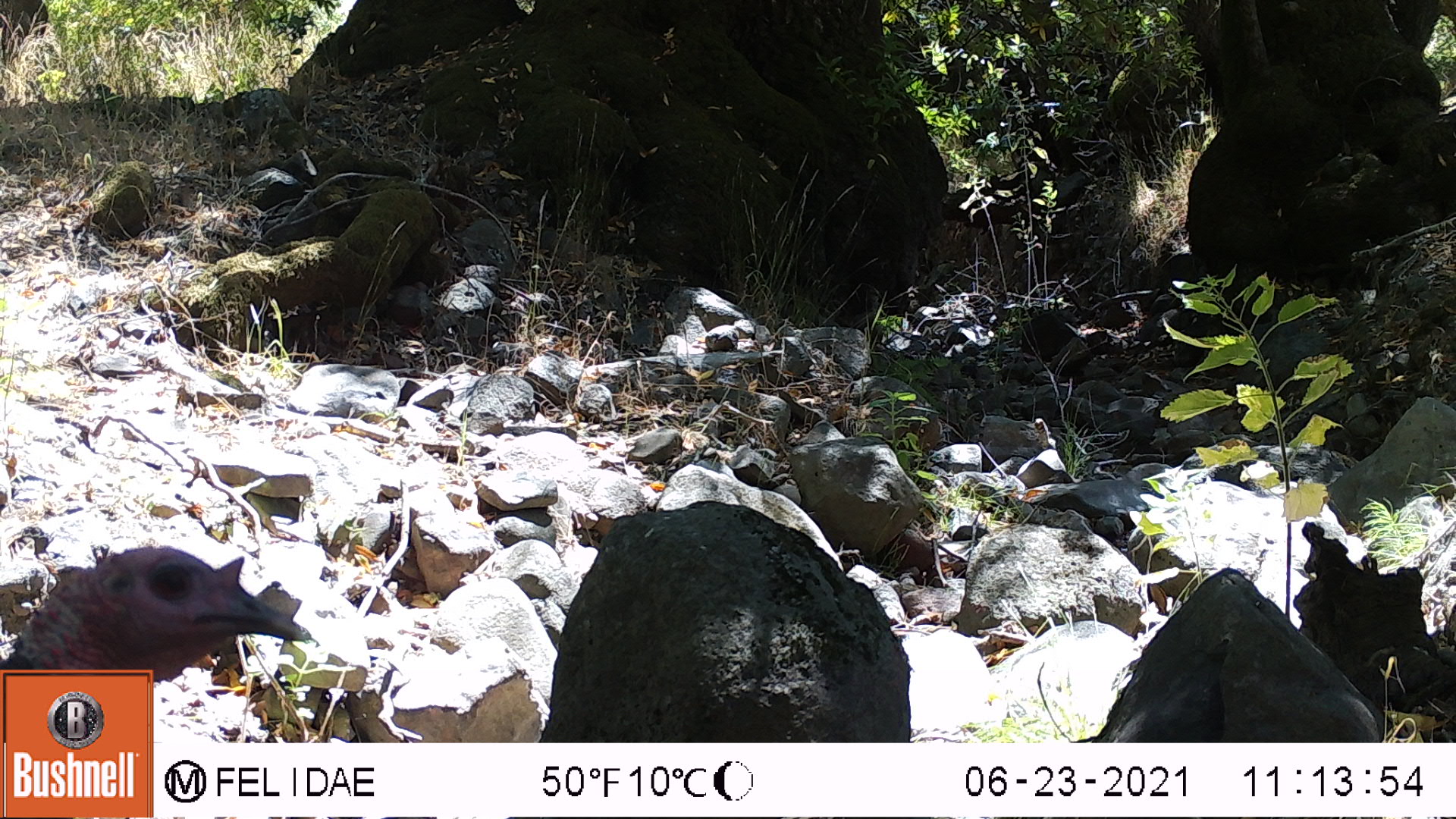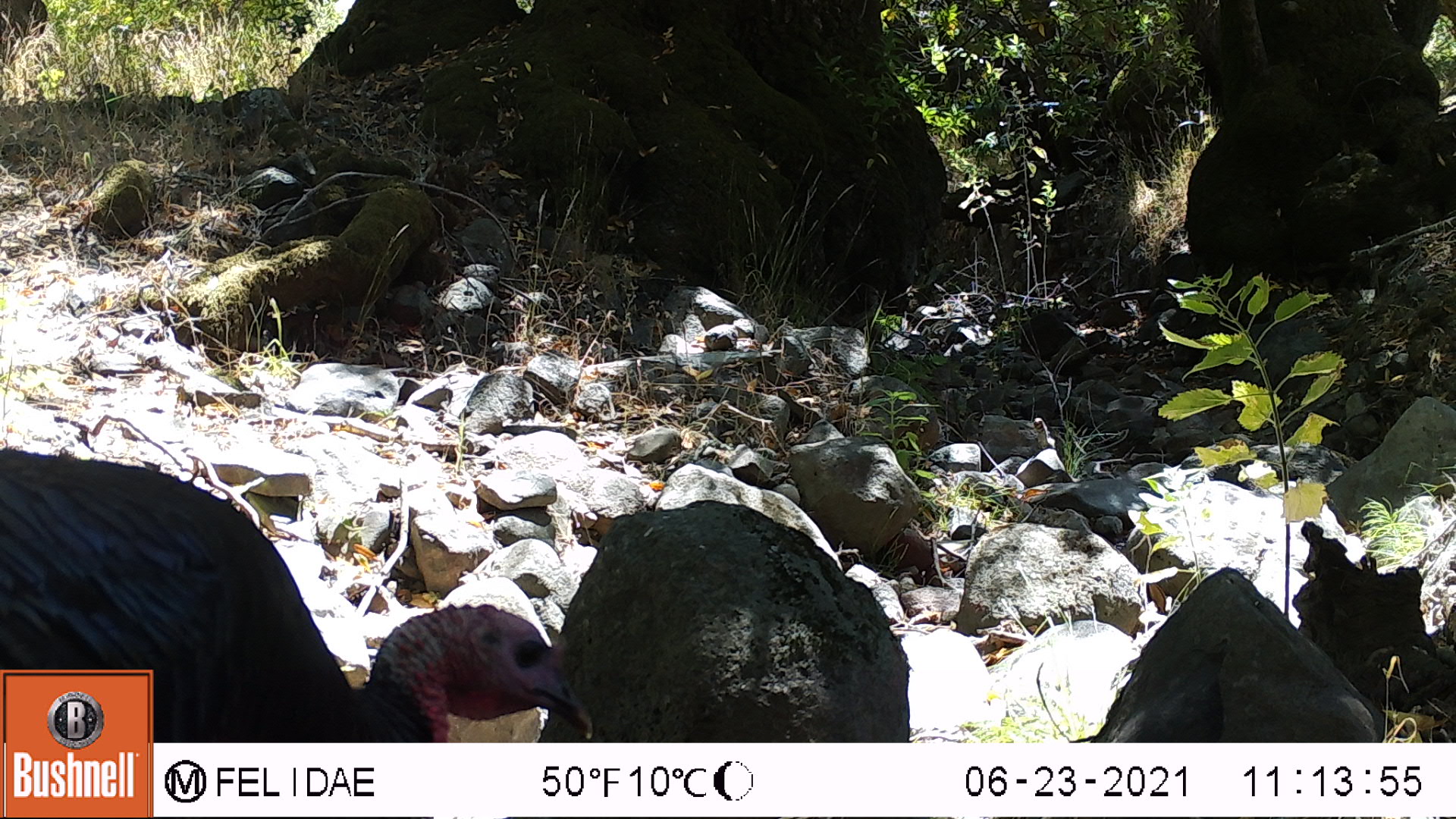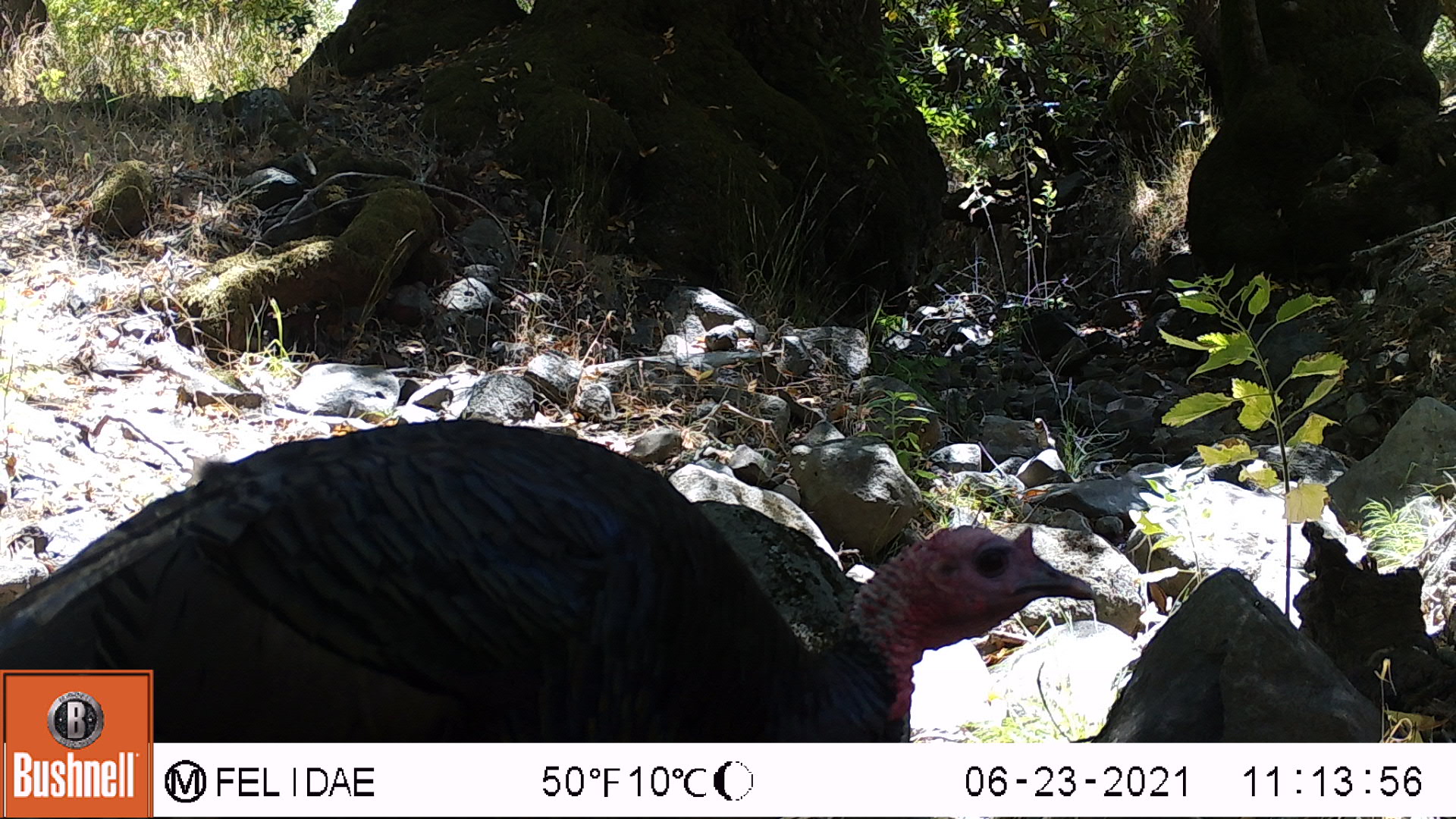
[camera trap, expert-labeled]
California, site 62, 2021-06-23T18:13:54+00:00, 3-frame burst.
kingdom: Animalia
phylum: Chordata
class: Aves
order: Galliformes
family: Phasianidae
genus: Meleagris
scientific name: Meleagris gallopavo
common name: turkey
Turkey (Meleagris gallopavo).